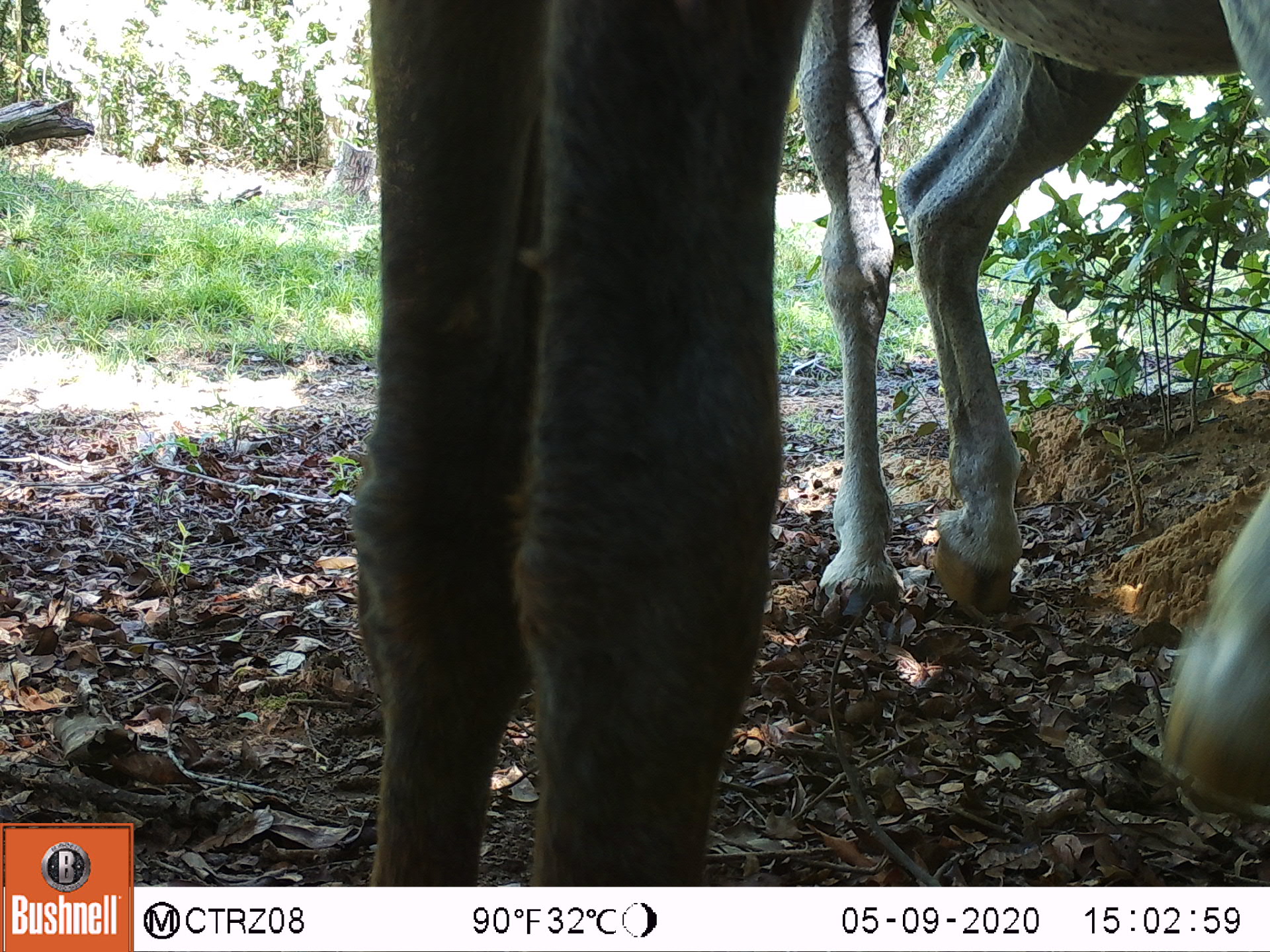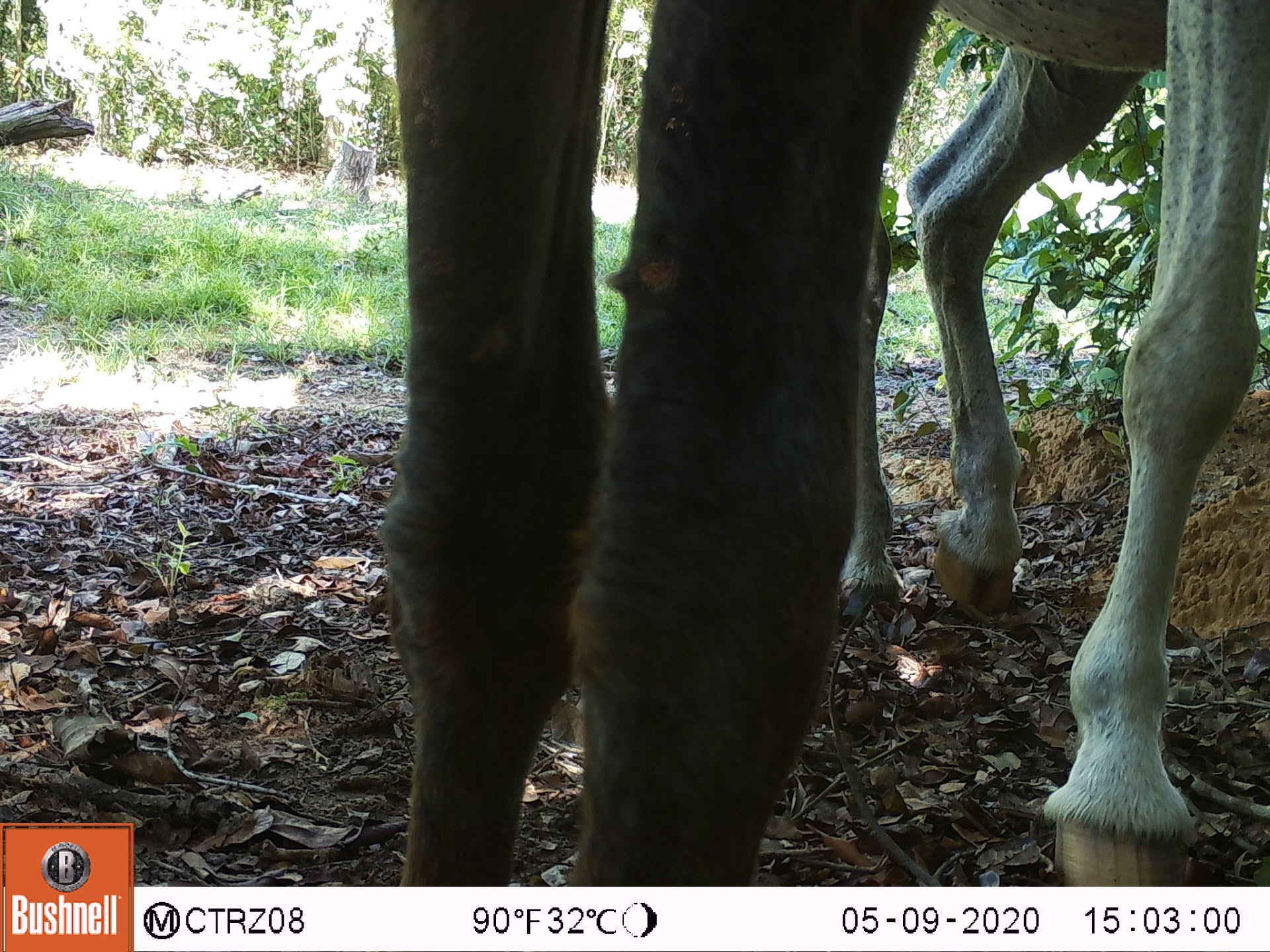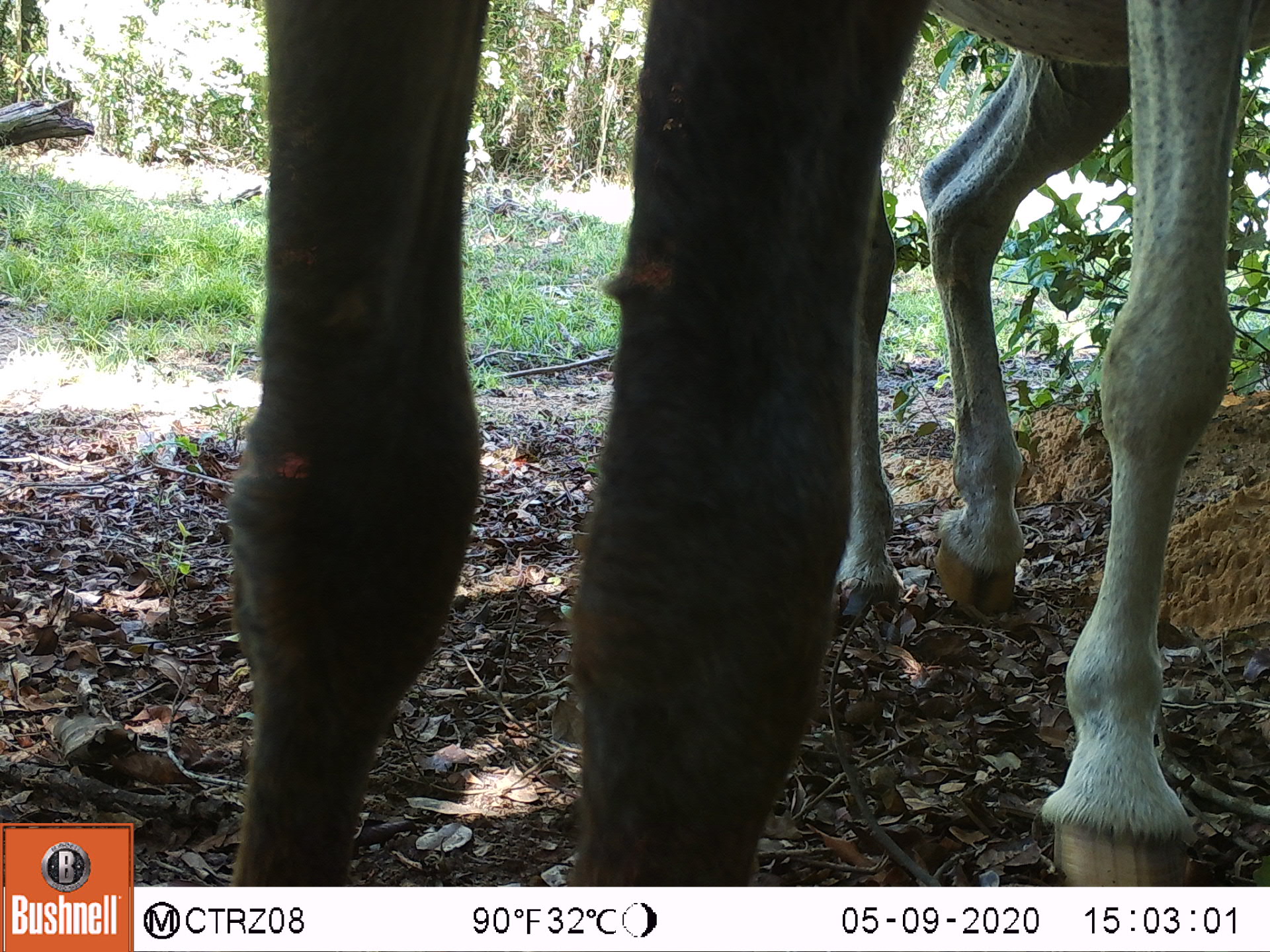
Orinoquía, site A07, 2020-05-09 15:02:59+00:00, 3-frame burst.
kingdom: Animalia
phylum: Chordata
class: Mammalia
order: Perissodactyla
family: Equidae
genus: Equus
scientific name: Equus caballus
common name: domestic horse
Domestic horse (Equus caballus).